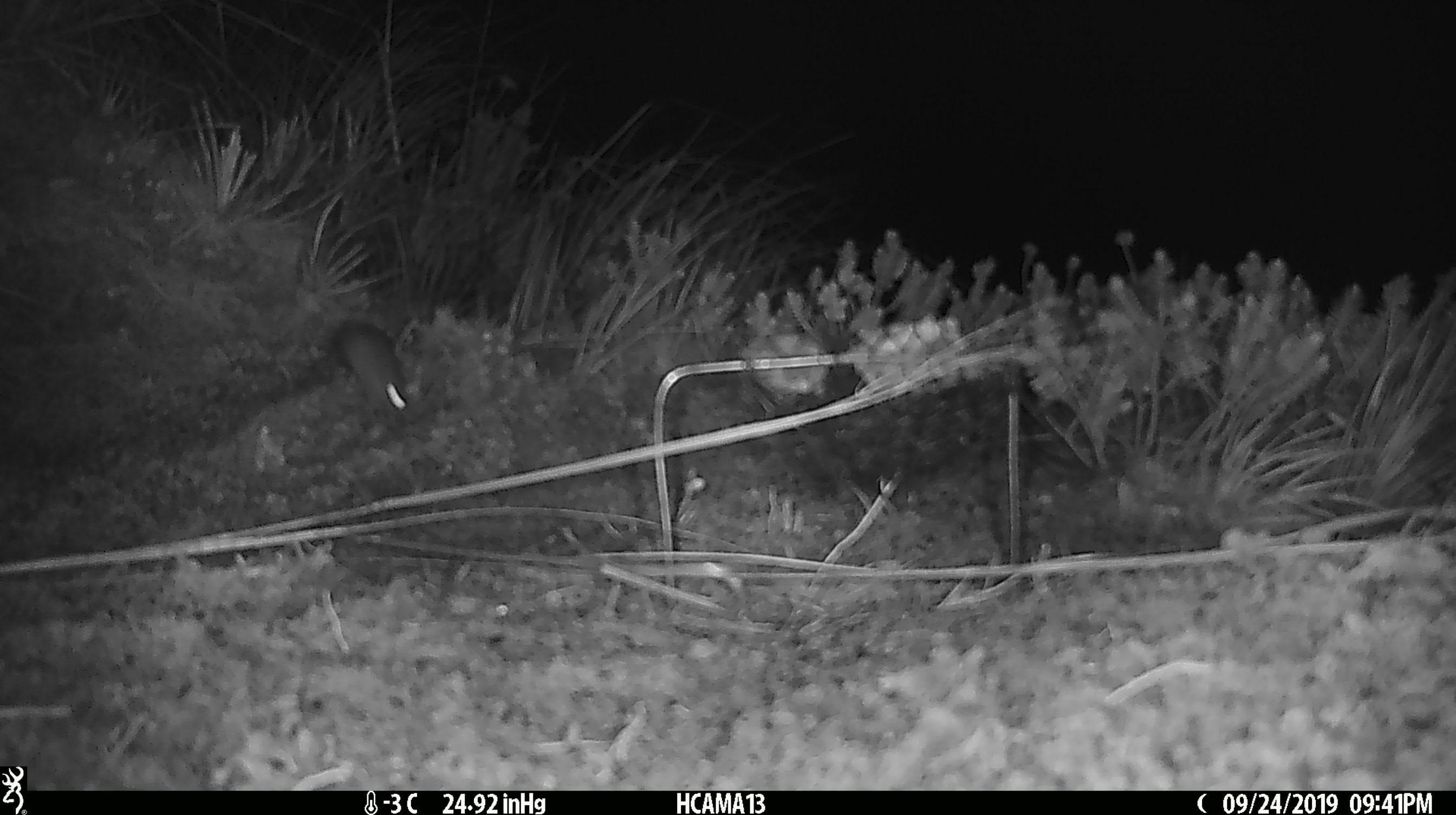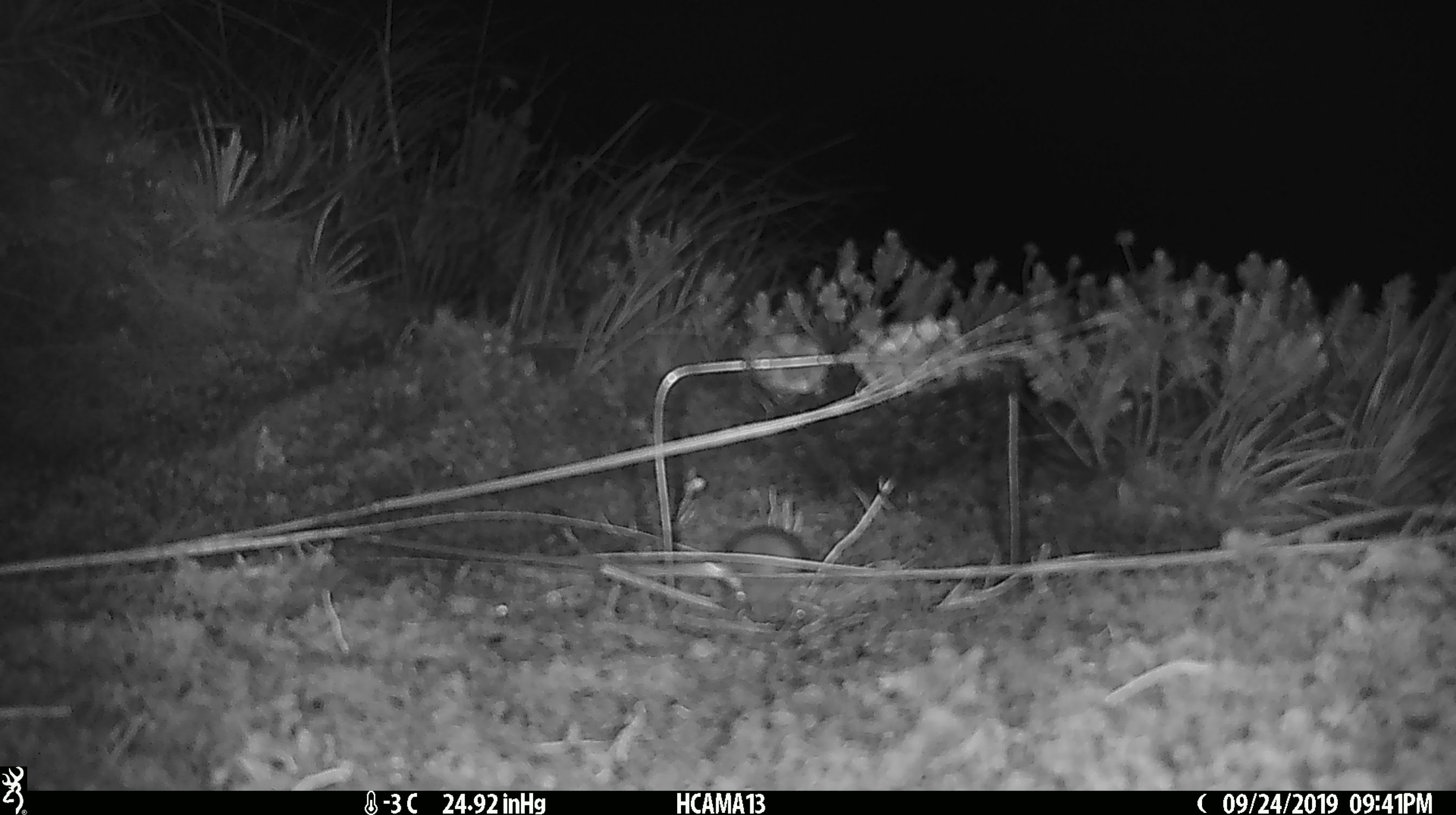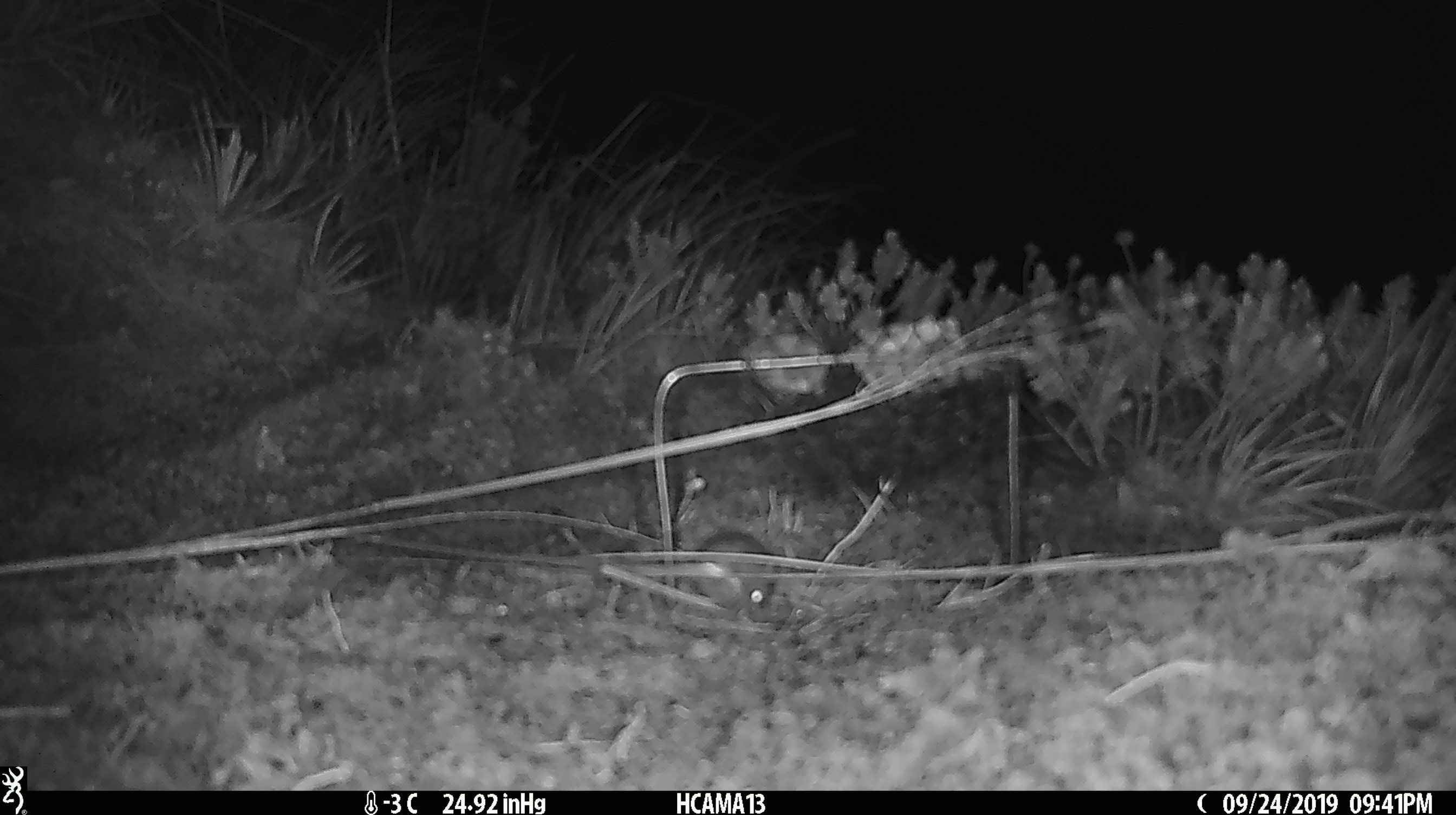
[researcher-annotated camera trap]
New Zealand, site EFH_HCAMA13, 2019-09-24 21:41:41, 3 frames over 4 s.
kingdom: Animalia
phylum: Chordata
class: Mammalia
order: Rodentia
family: Muridae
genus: Mus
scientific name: Mus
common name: mouse